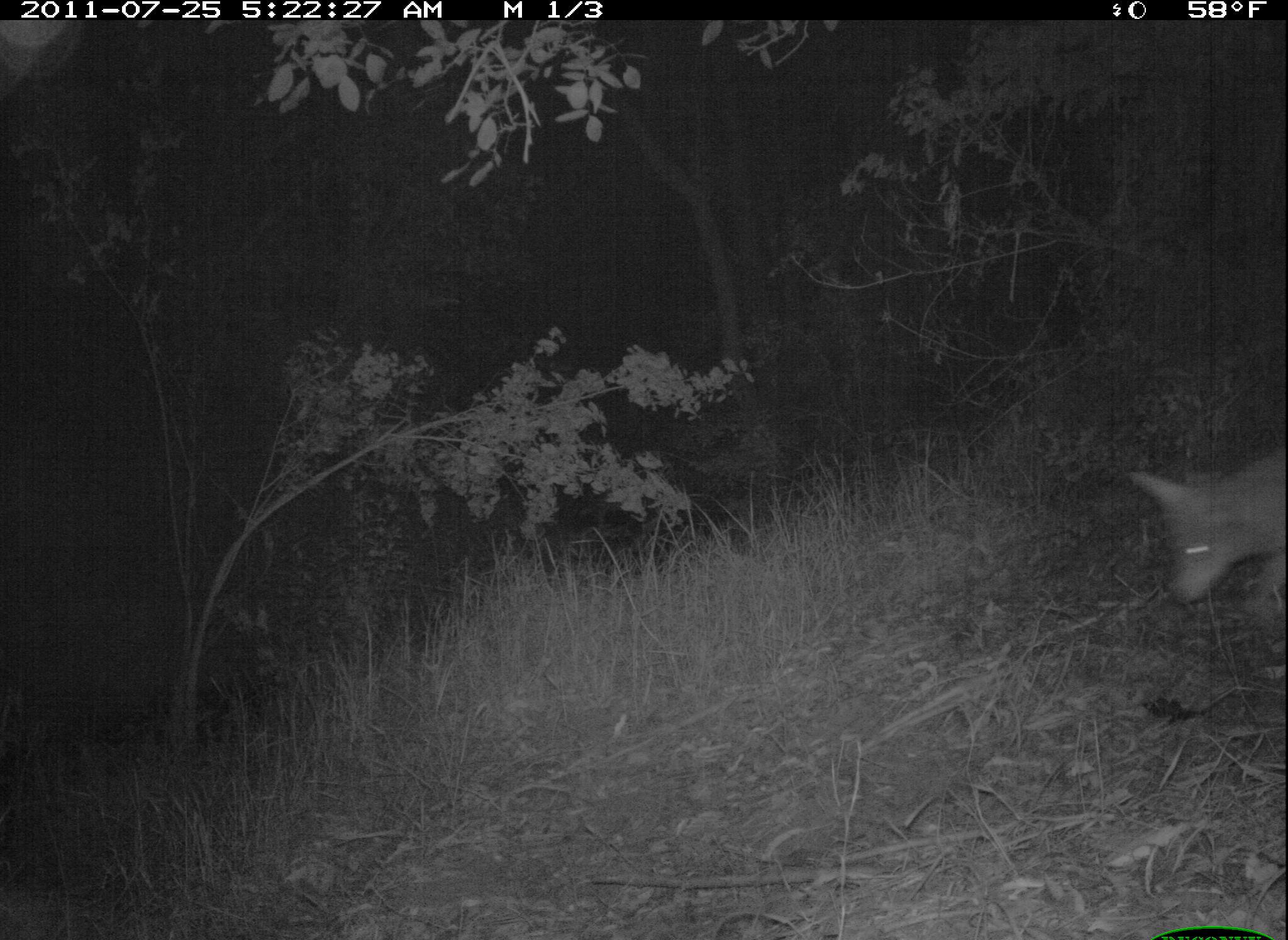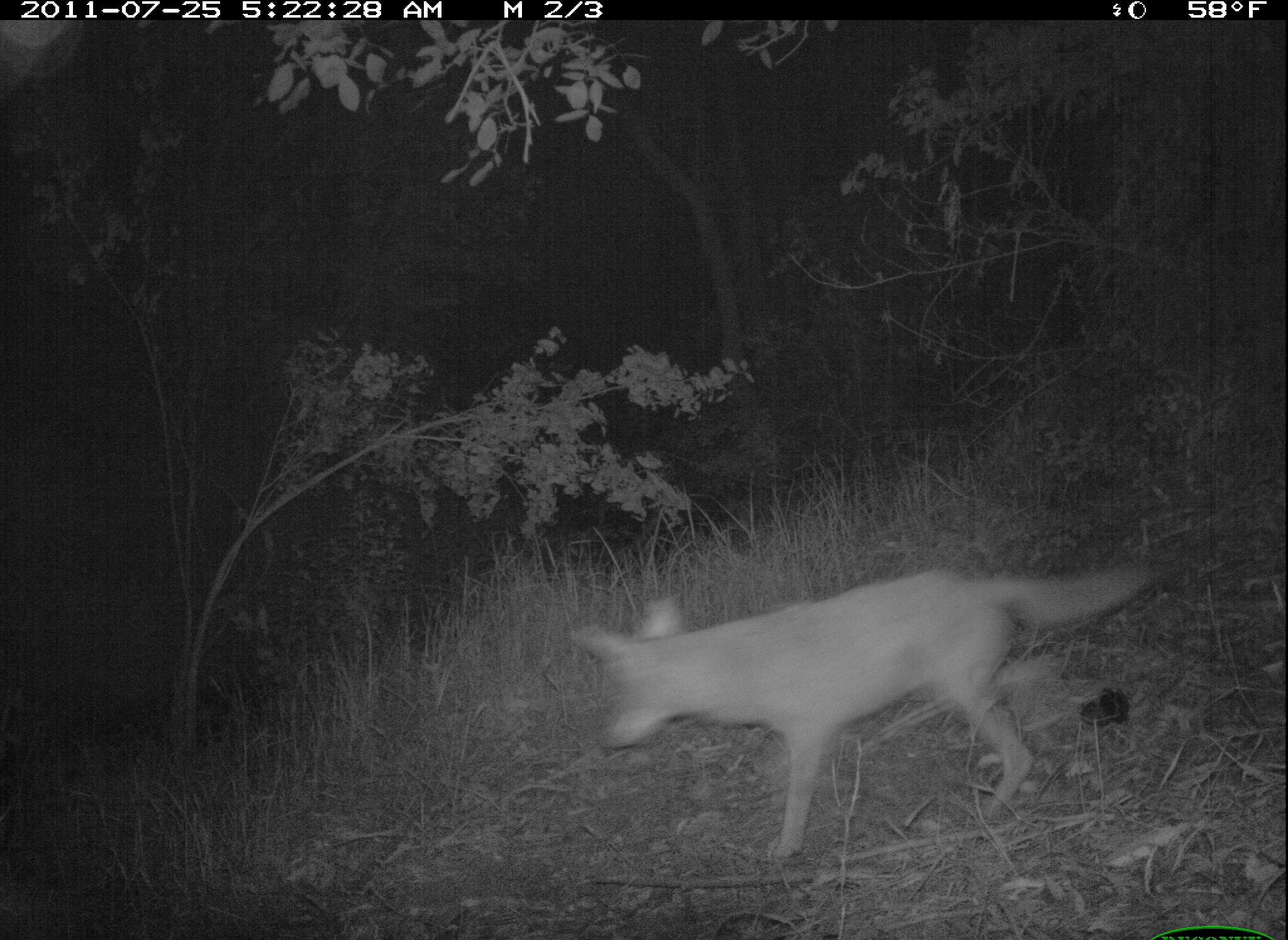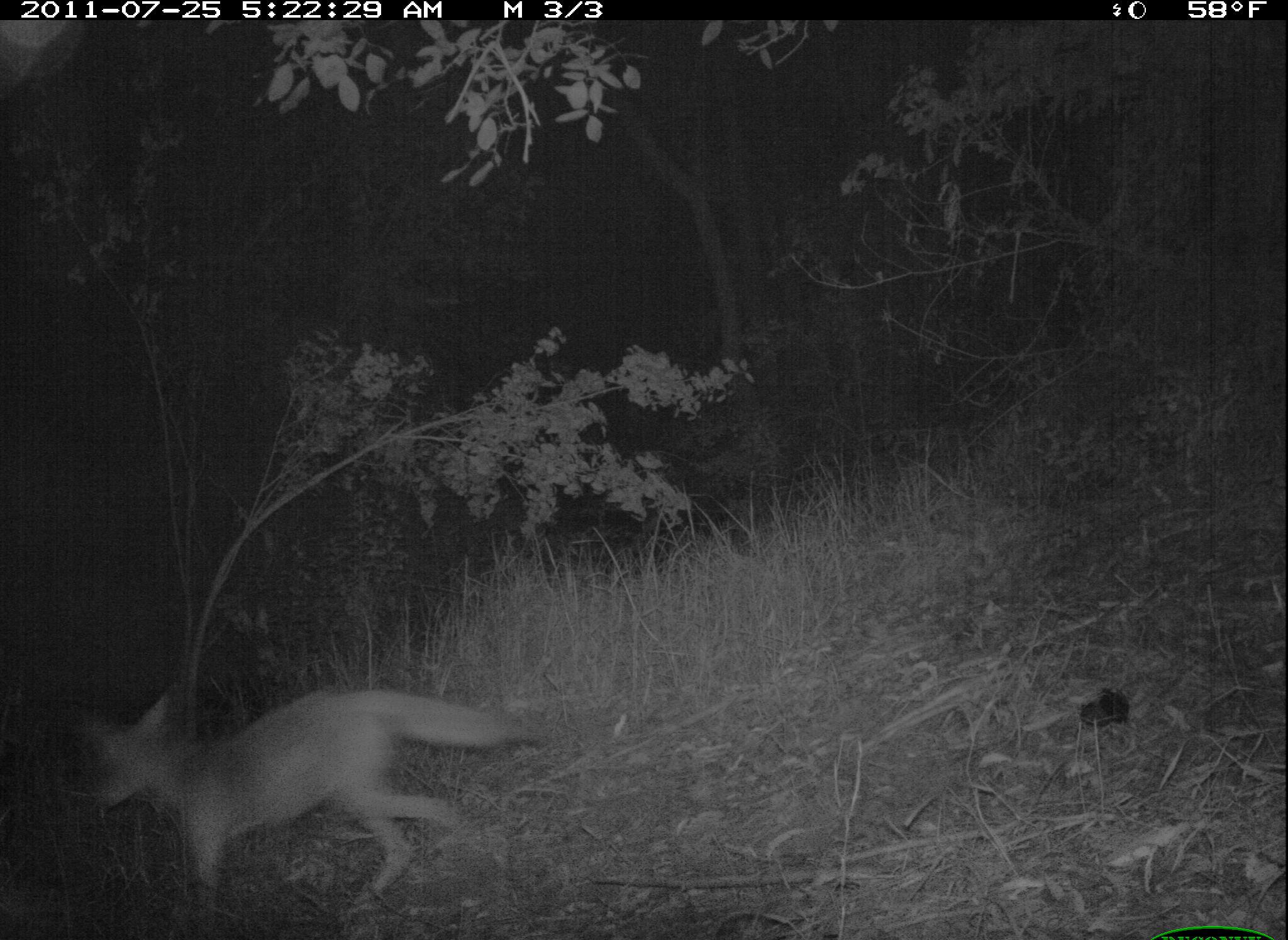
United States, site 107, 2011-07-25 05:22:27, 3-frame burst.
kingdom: Animalia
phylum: Chordata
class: Mammalia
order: Carnivora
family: Canidae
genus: Canis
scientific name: Canis latrans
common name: coyote